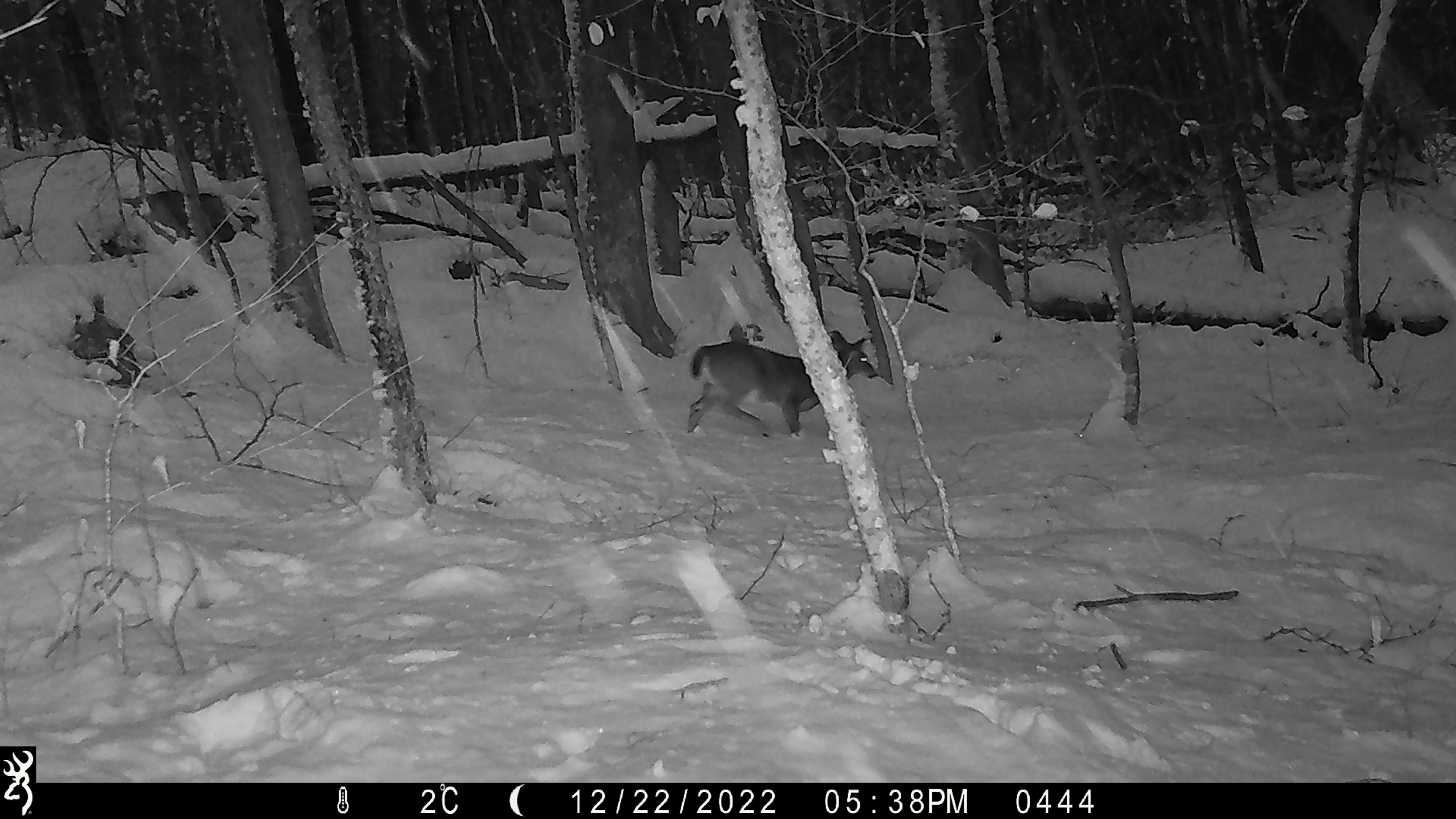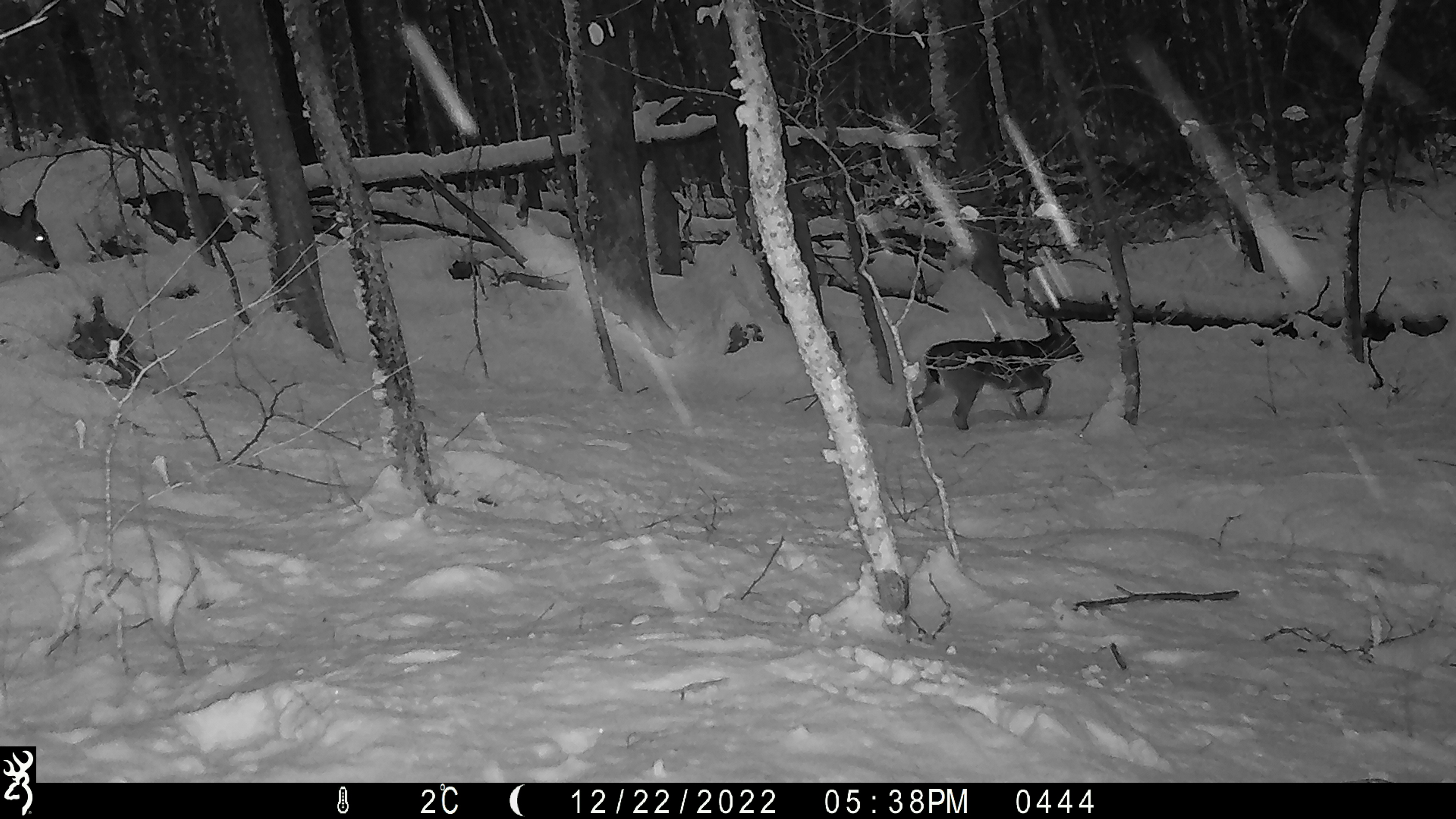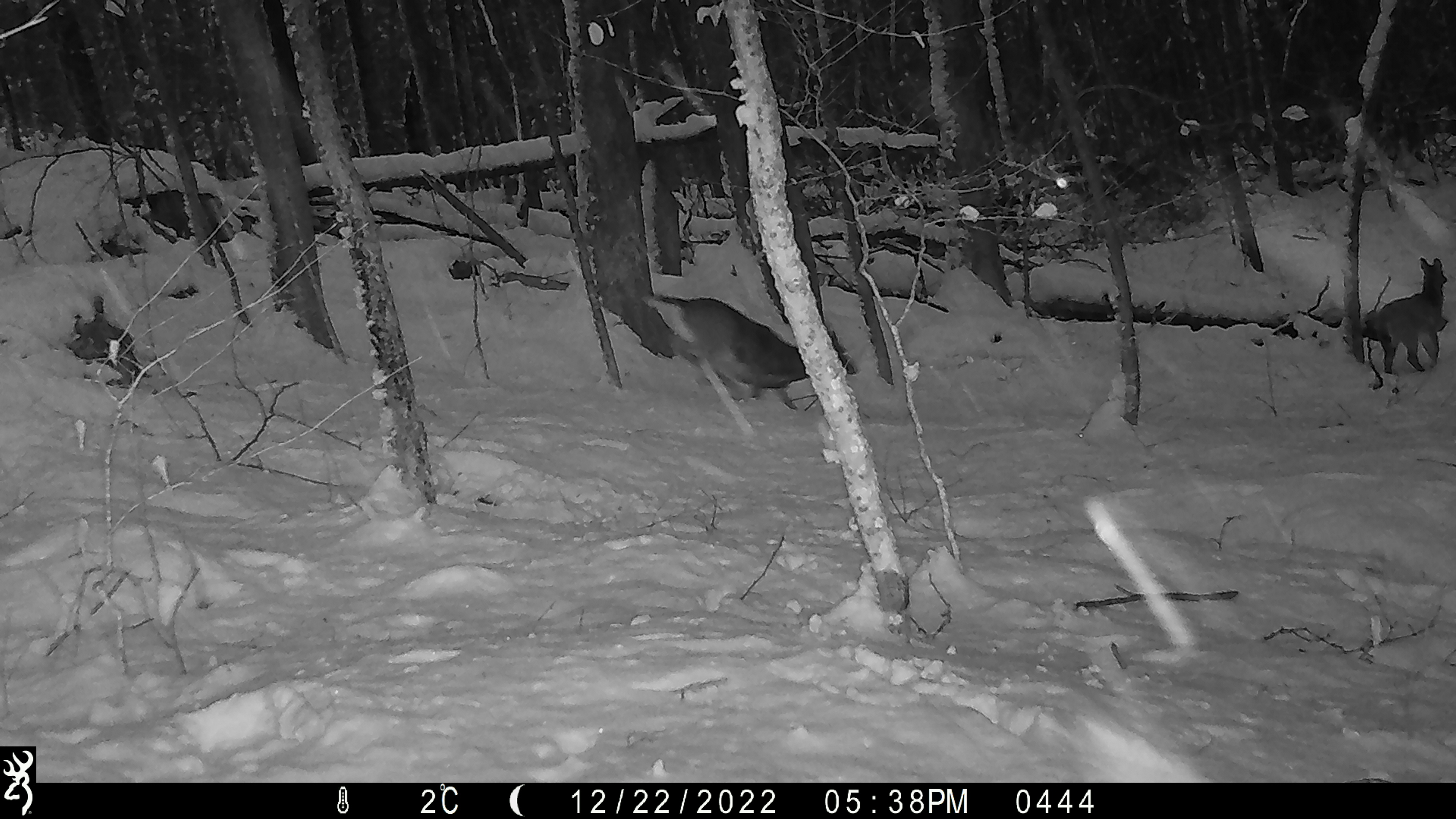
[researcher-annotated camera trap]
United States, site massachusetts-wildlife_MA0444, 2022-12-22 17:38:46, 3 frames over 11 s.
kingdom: Animalia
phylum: Chordata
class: Mammalia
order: Artiodactyla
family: Cervidae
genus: Odocoileus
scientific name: Odocoileus virginianus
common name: white-tailed deer